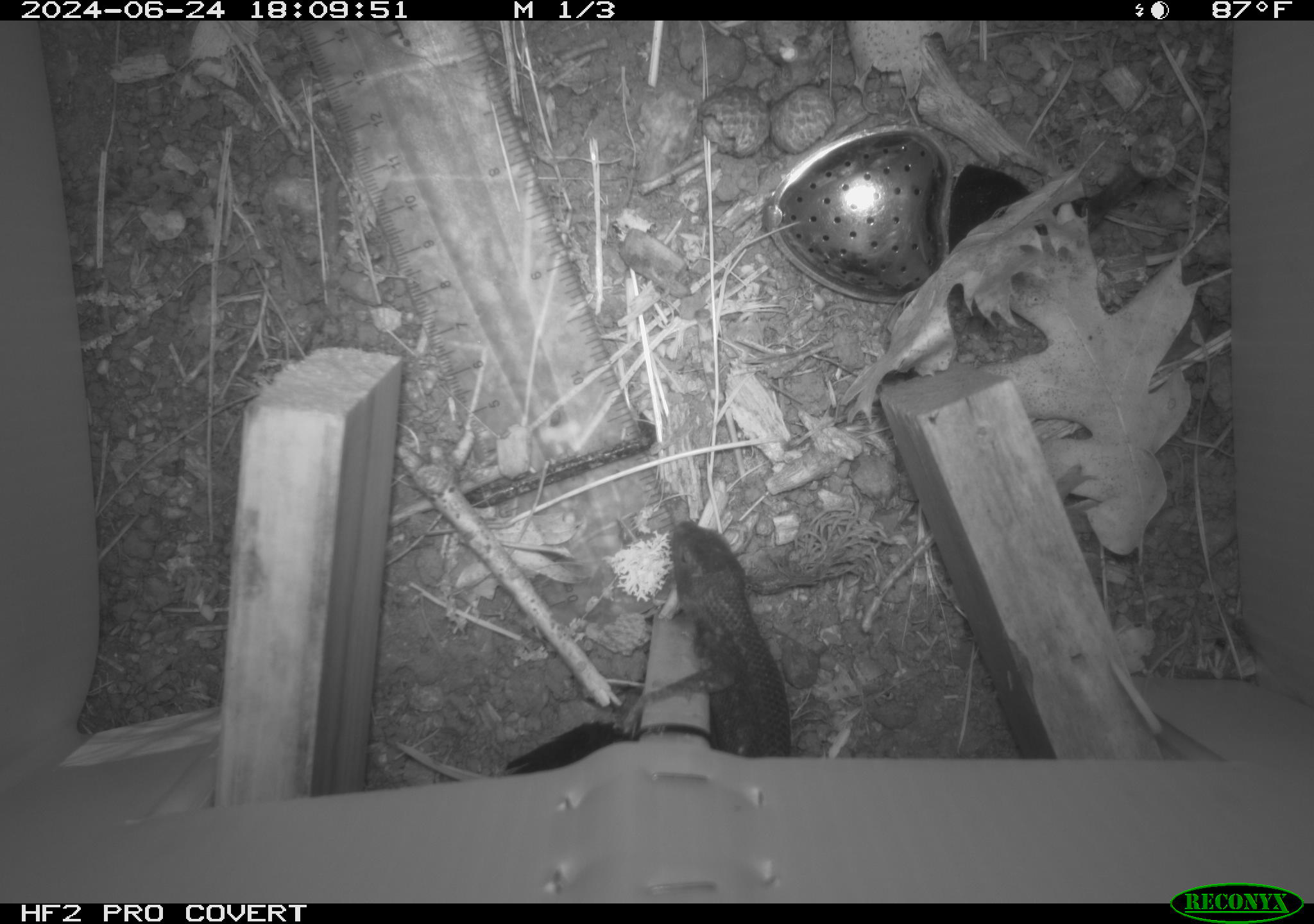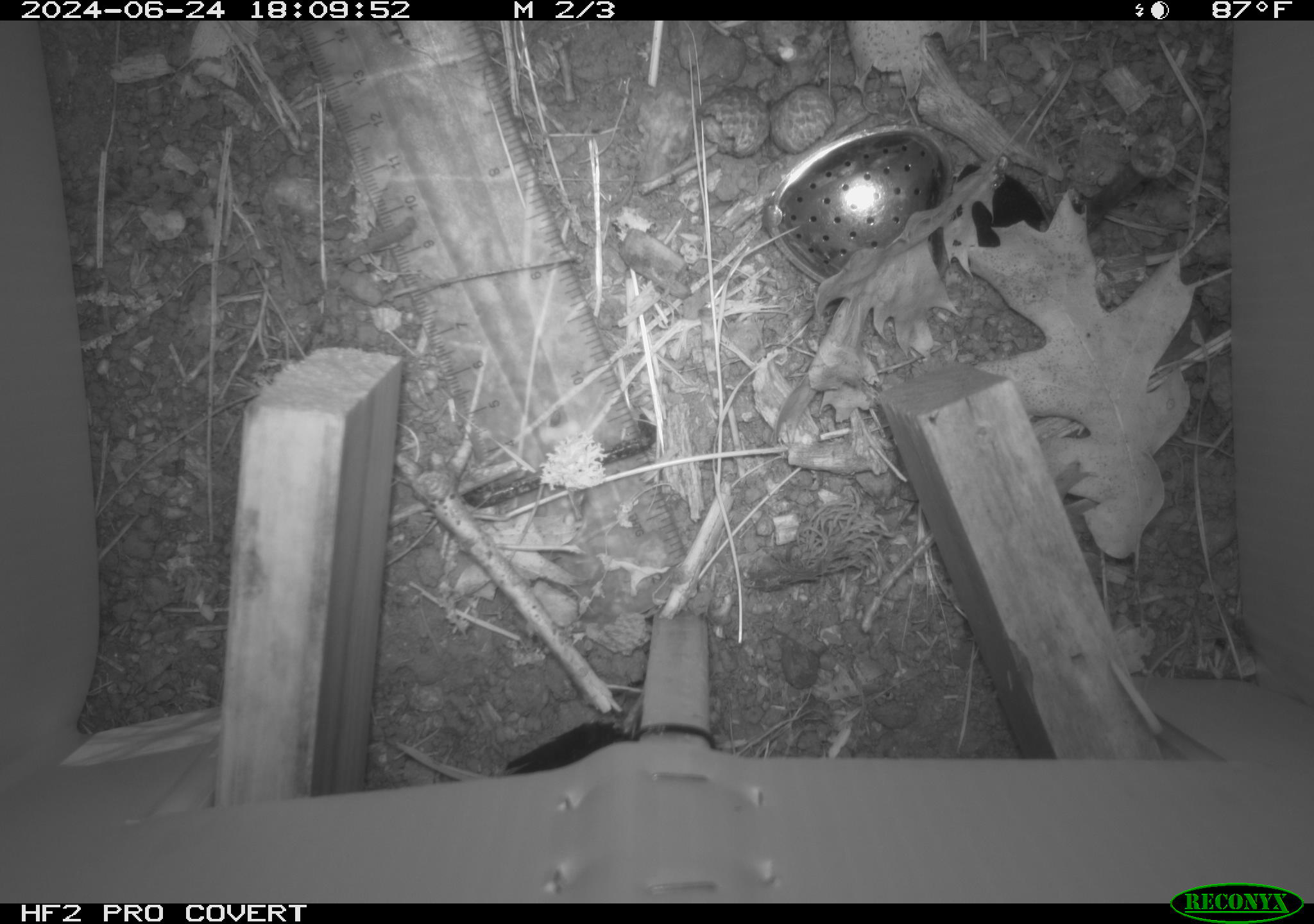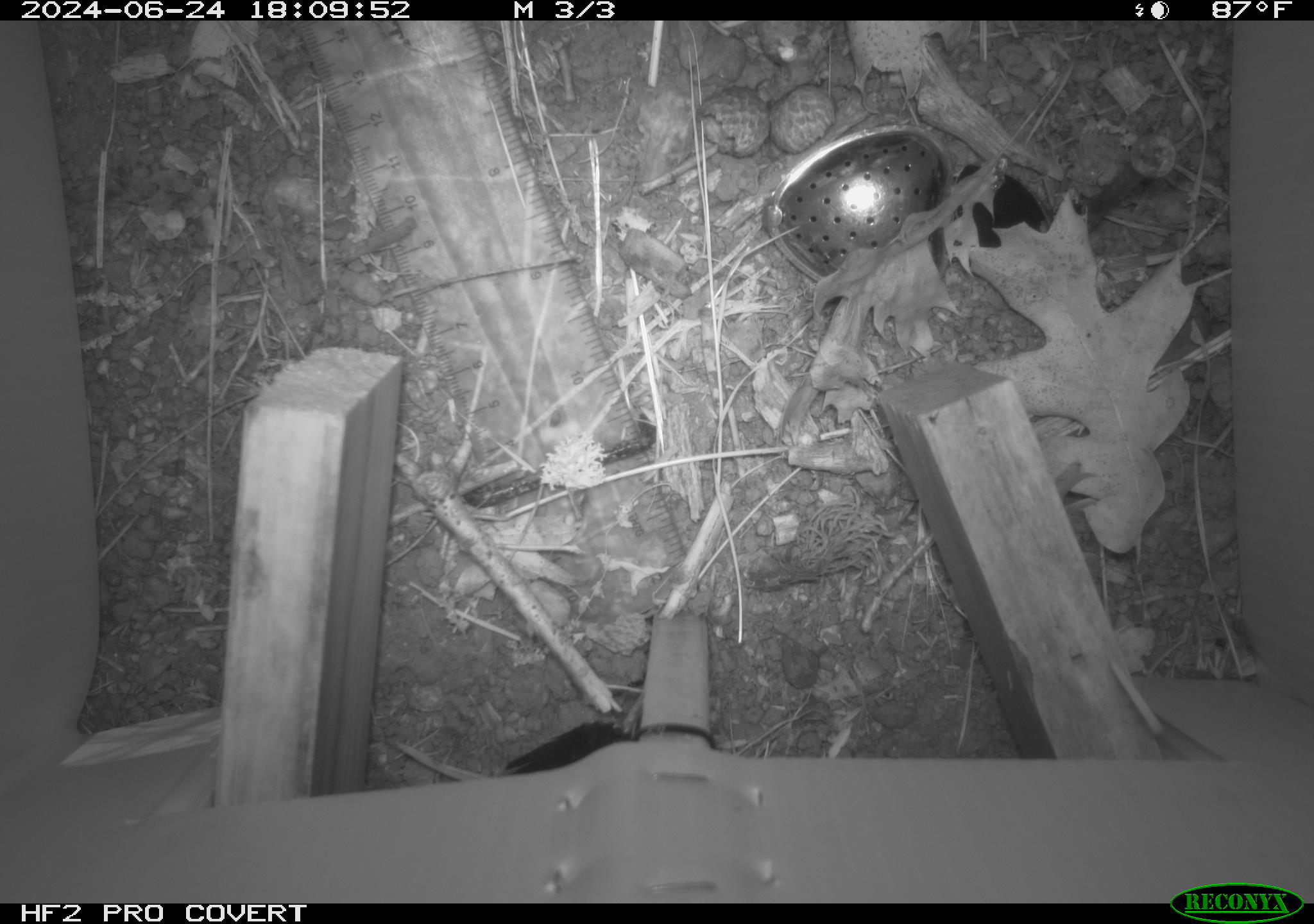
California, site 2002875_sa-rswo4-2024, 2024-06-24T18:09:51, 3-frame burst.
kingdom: Animalia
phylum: Chordata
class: Reptilia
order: Squamata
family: Phrynosomatidae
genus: Sceloporus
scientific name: Sceloporus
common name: spiny lizards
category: sceloporus species